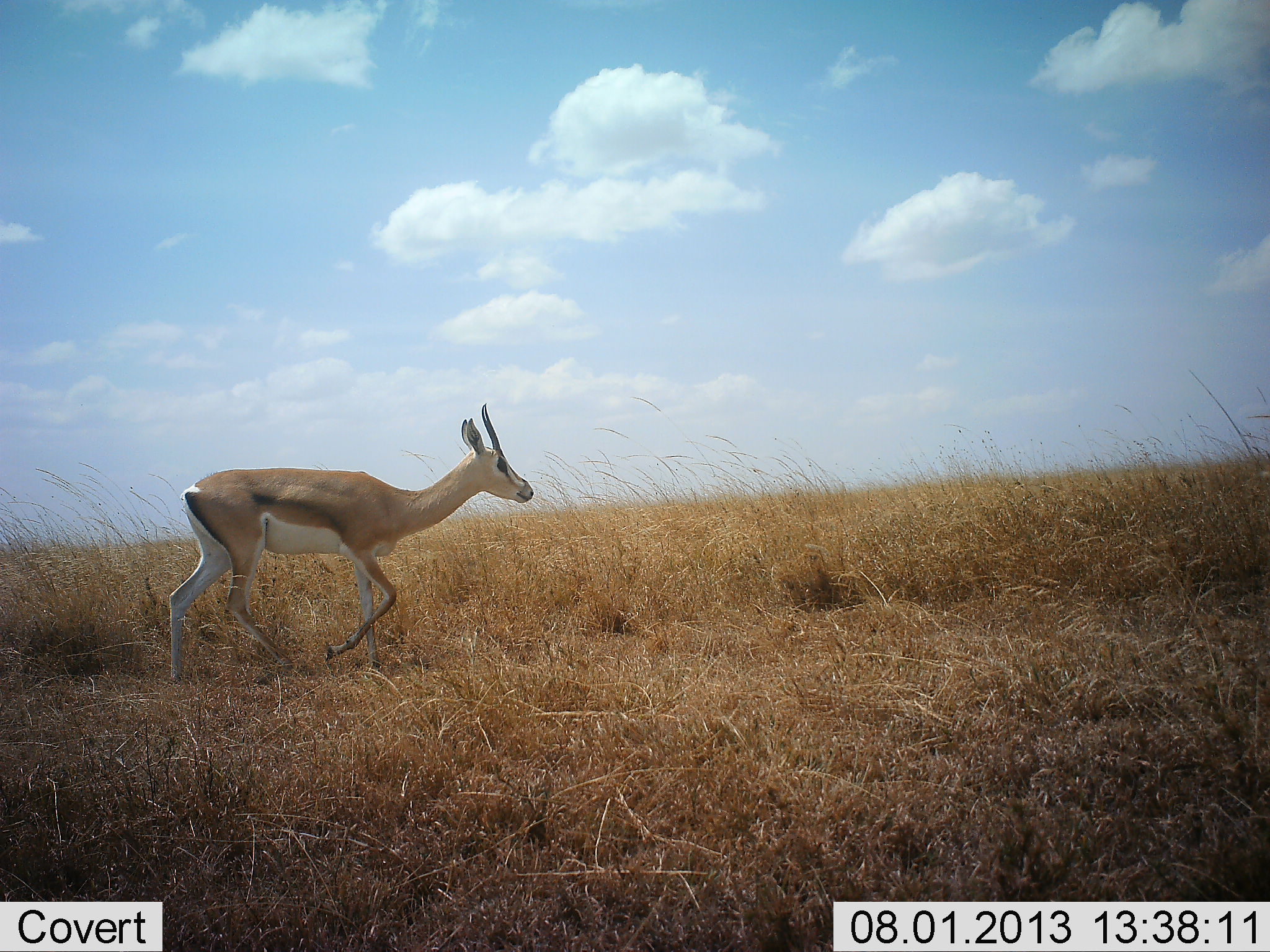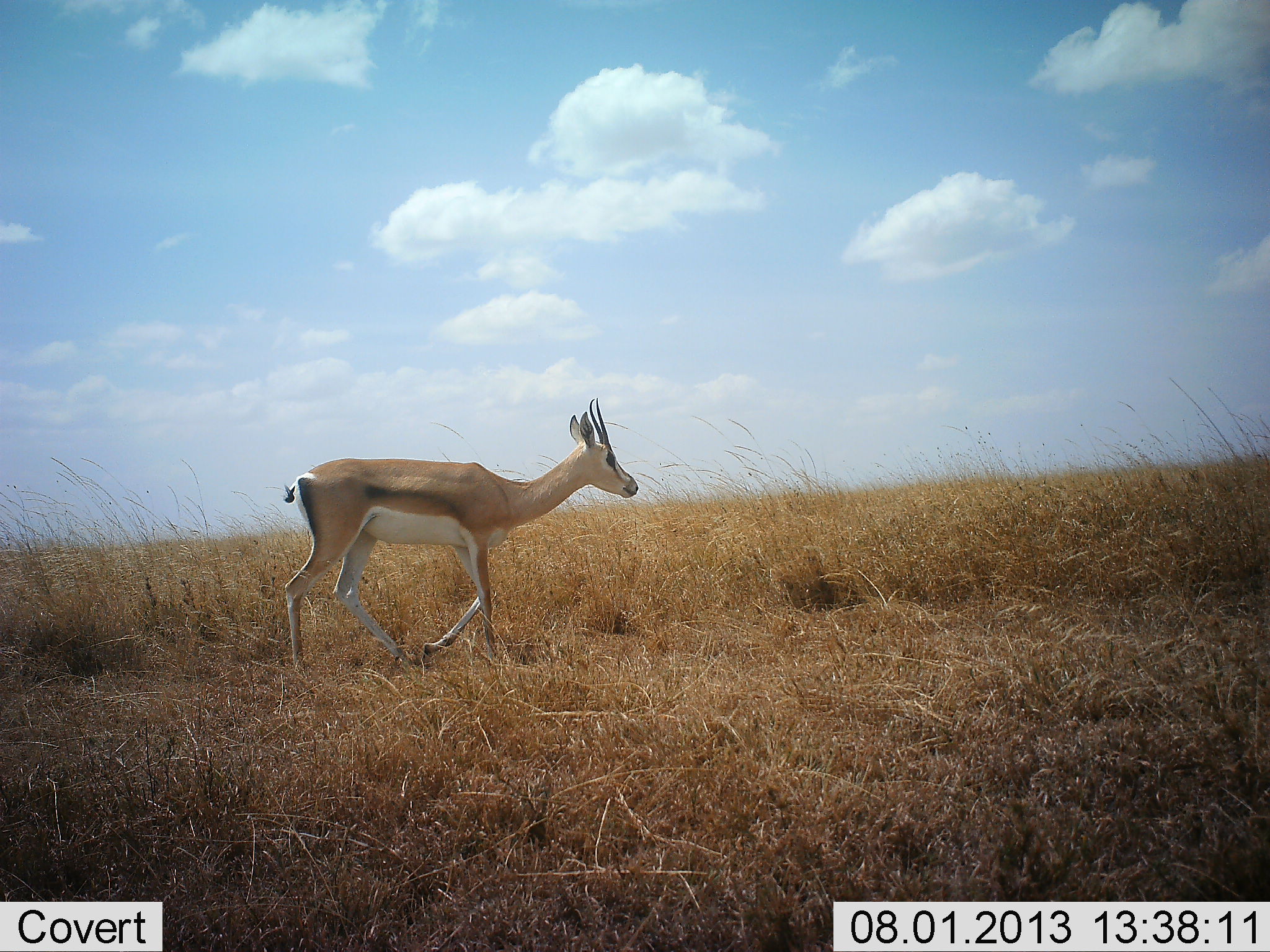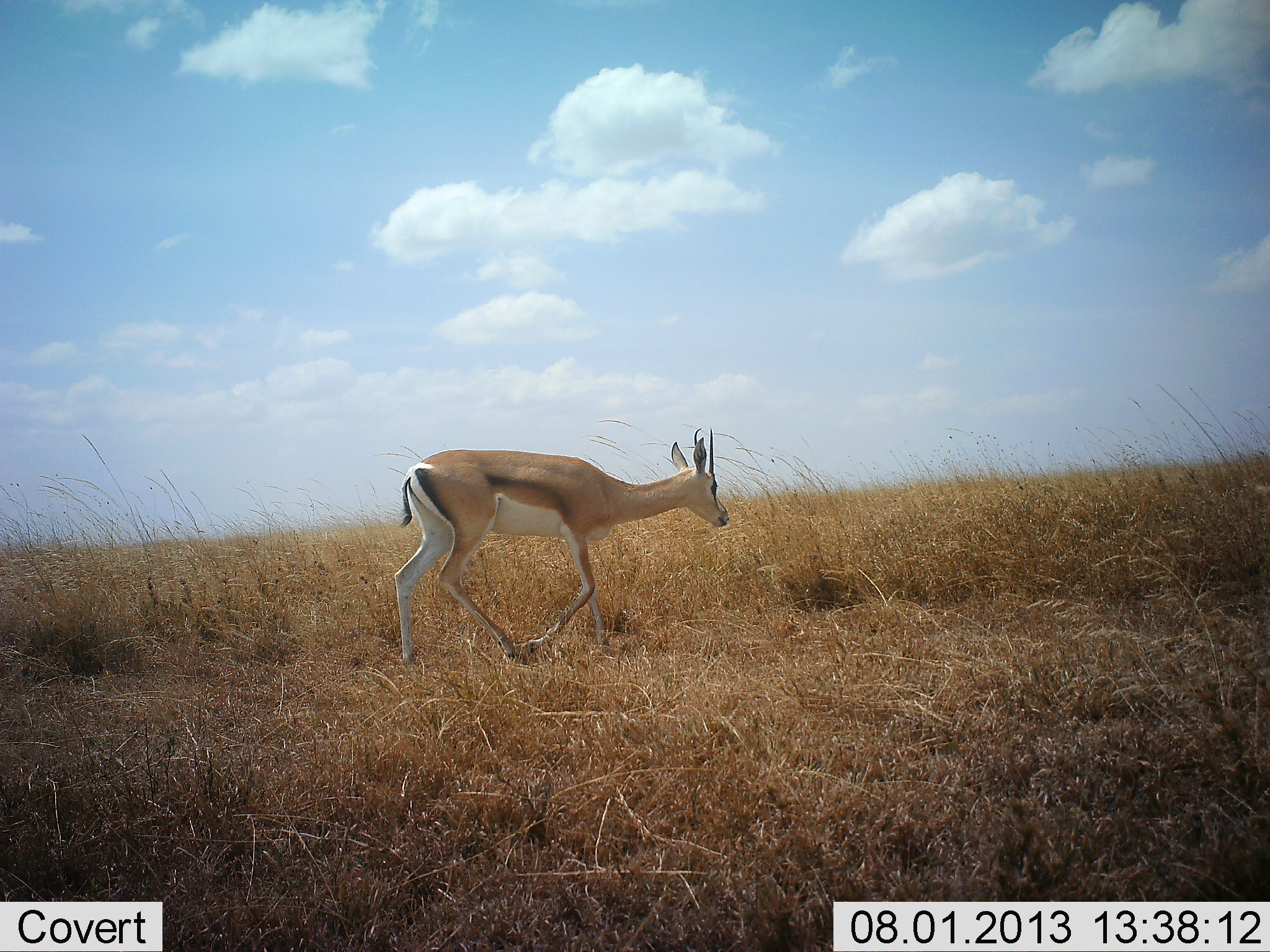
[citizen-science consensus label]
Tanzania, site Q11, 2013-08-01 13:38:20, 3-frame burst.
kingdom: Animalia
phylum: Chordata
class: Mammalia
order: Artiodactyla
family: Bovidae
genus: Nanger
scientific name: Nanger granti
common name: grant's gazelle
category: gazellegrants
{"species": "gazellegrants (grant's gazelle) (Nanger granti)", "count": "1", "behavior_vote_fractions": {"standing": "0%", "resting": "0%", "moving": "100%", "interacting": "0%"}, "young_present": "0%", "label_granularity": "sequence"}